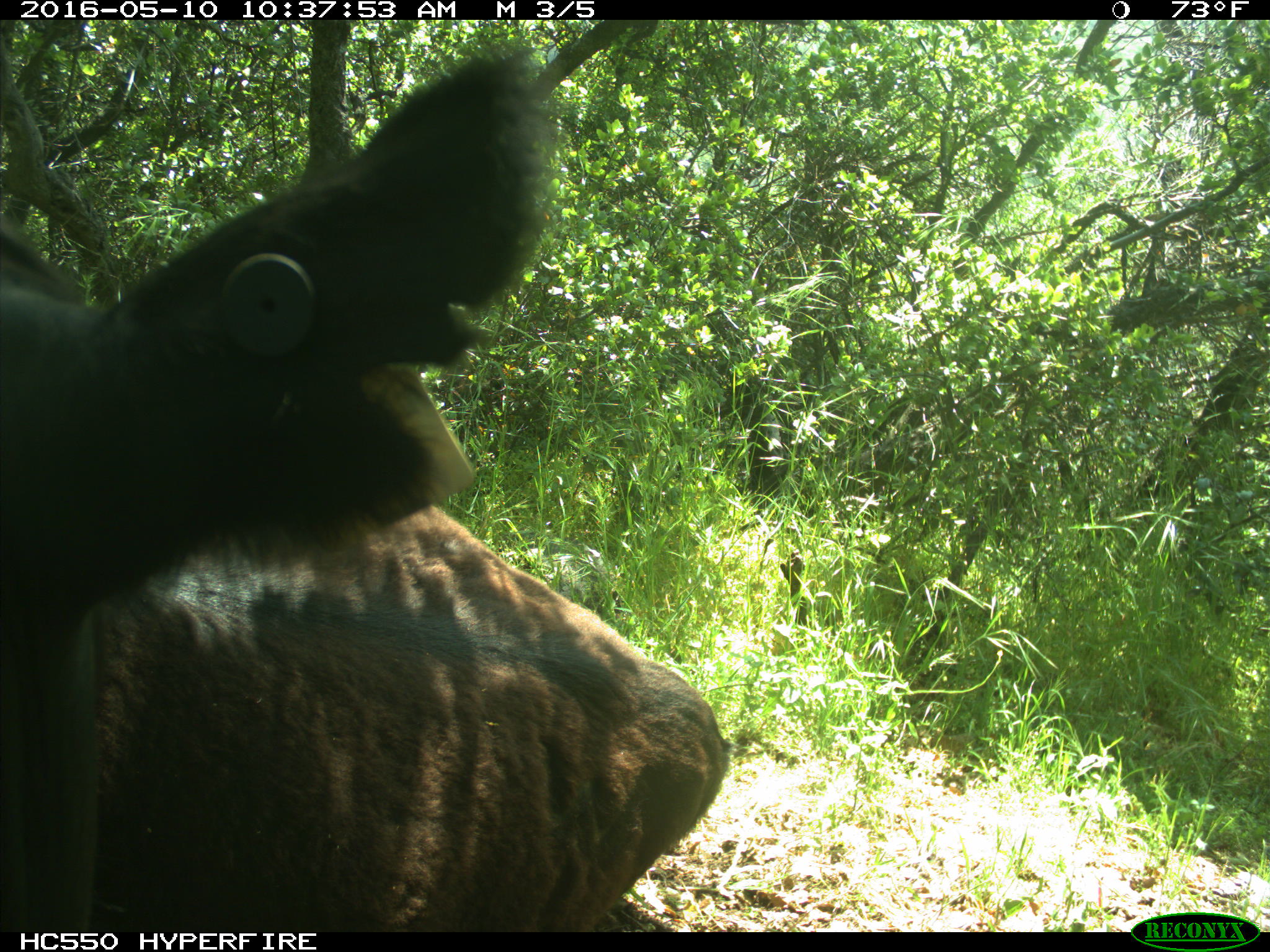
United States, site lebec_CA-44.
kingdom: Animalia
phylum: Chordata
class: Mammalia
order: Artiodactyla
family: Bovidae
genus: Bos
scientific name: Bos taurus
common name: domestic cow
Bos taurus (domestic cow).